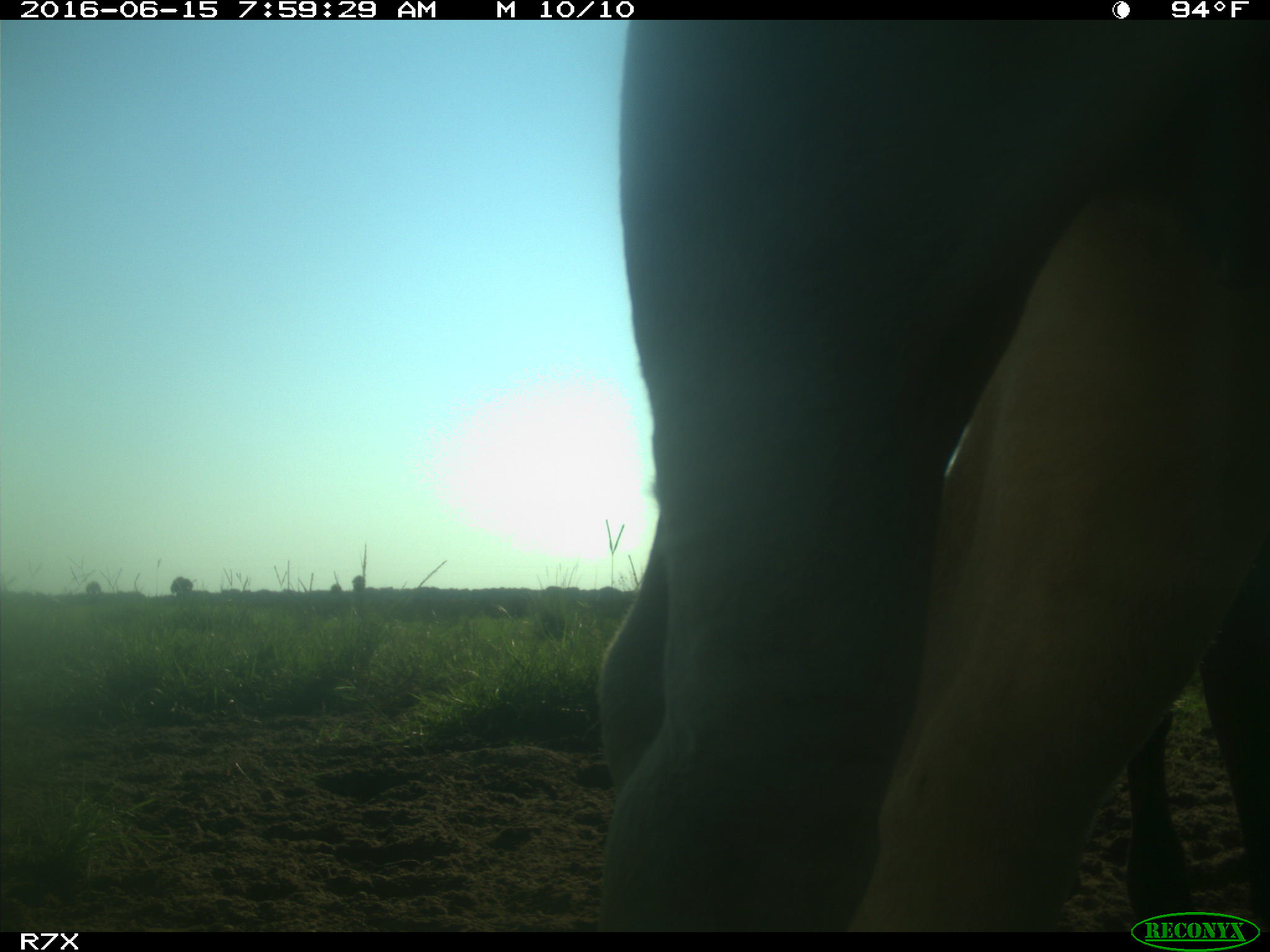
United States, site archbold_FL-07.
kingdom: Animalia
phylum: Chordata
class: Mammalia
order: Artiodactyla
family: Bovidae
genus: Bos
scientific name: Bos taurus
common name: domestic cow